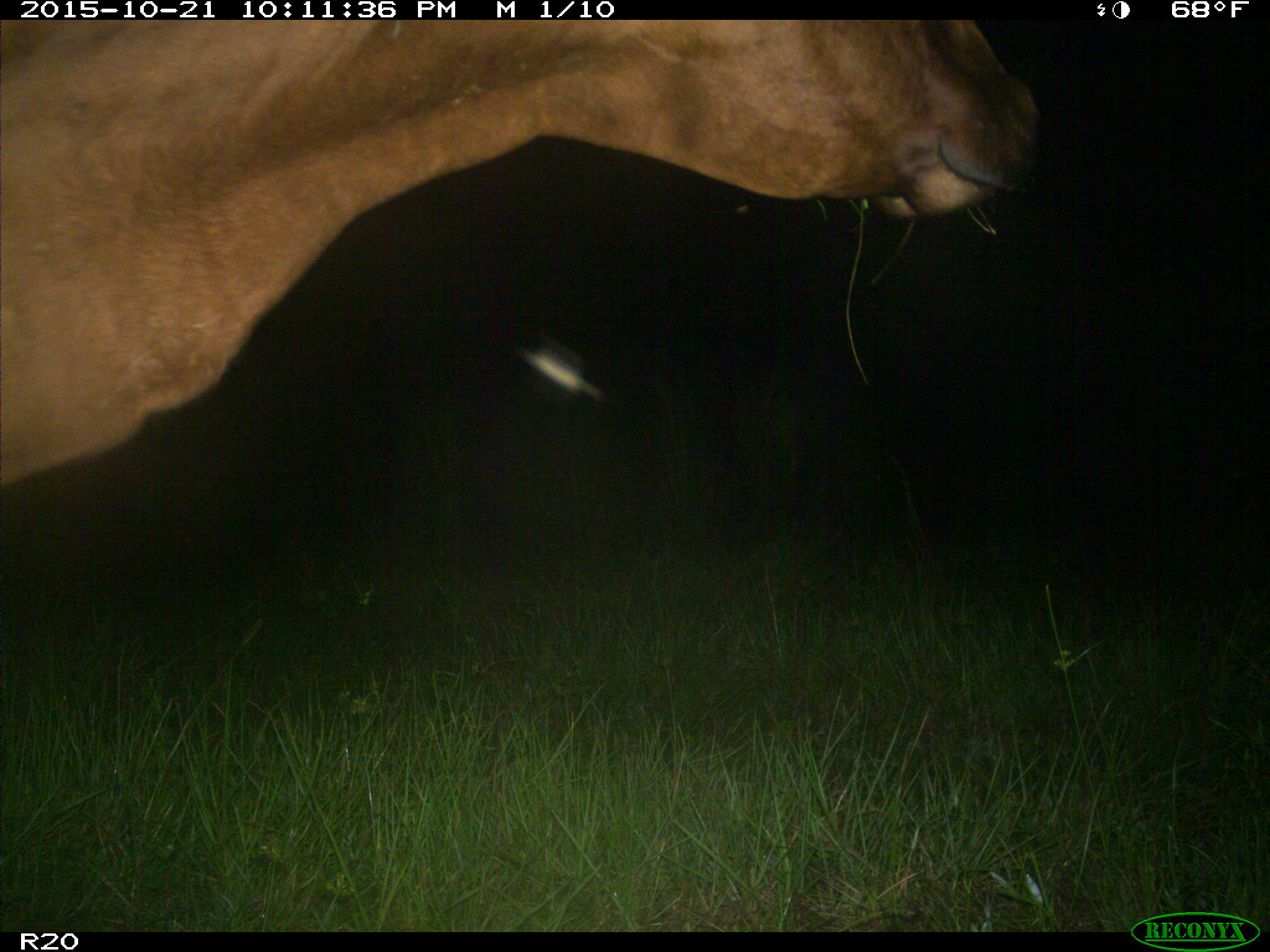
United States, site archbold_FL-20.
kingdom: Animalia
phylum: Chordata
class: Mammalia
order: Artiodactyla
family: Bovidae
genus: Bos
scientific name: Bos taurus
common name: domestic cow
Bos taurus (domestic cow).